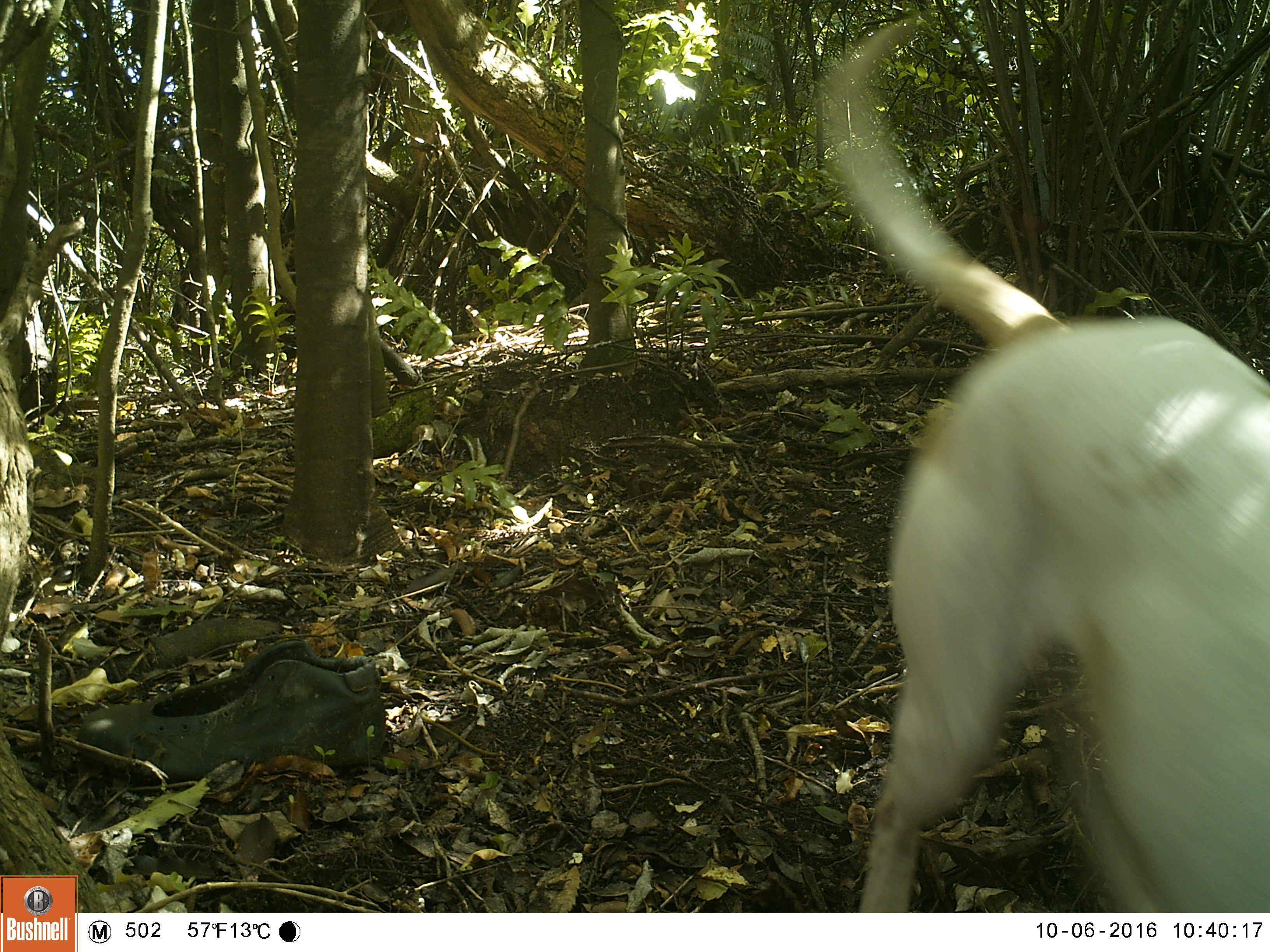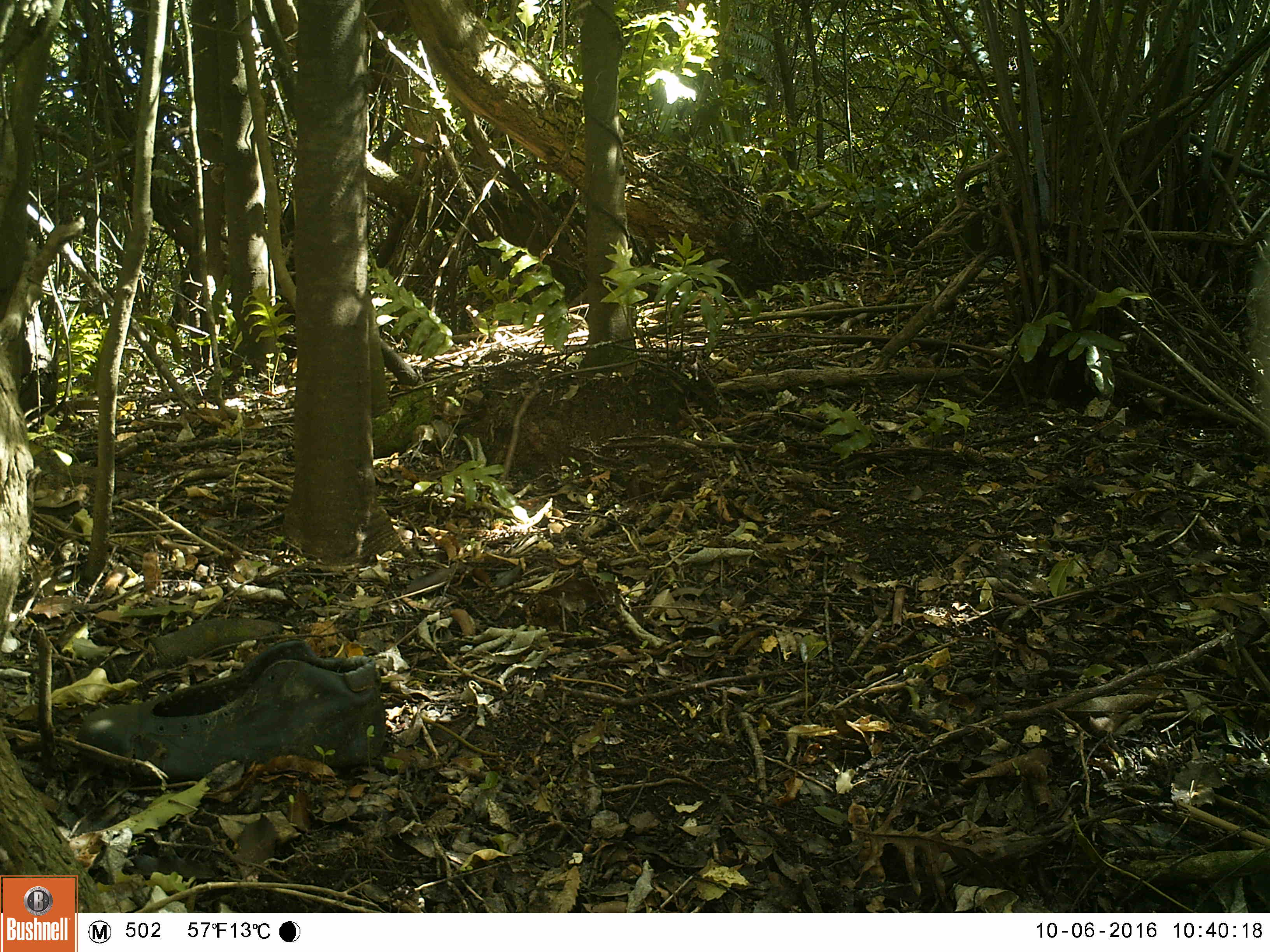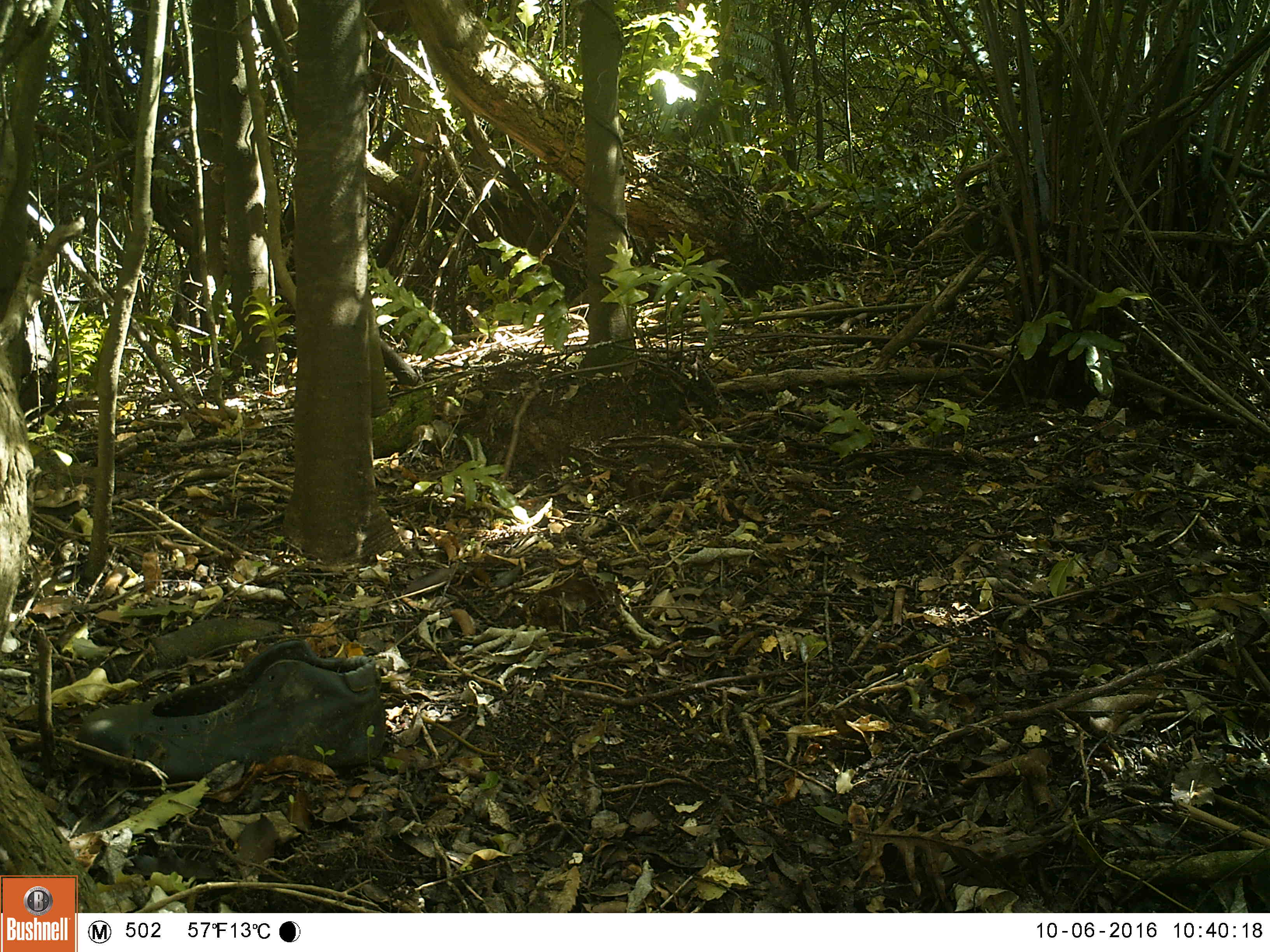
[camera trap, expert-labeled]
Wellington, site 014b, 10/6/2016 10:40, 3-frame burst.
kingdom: Animalia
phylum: Chordata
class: Mammalia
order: Carnivora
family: Canidae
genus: Canis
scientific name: Canis familiaris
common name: dog